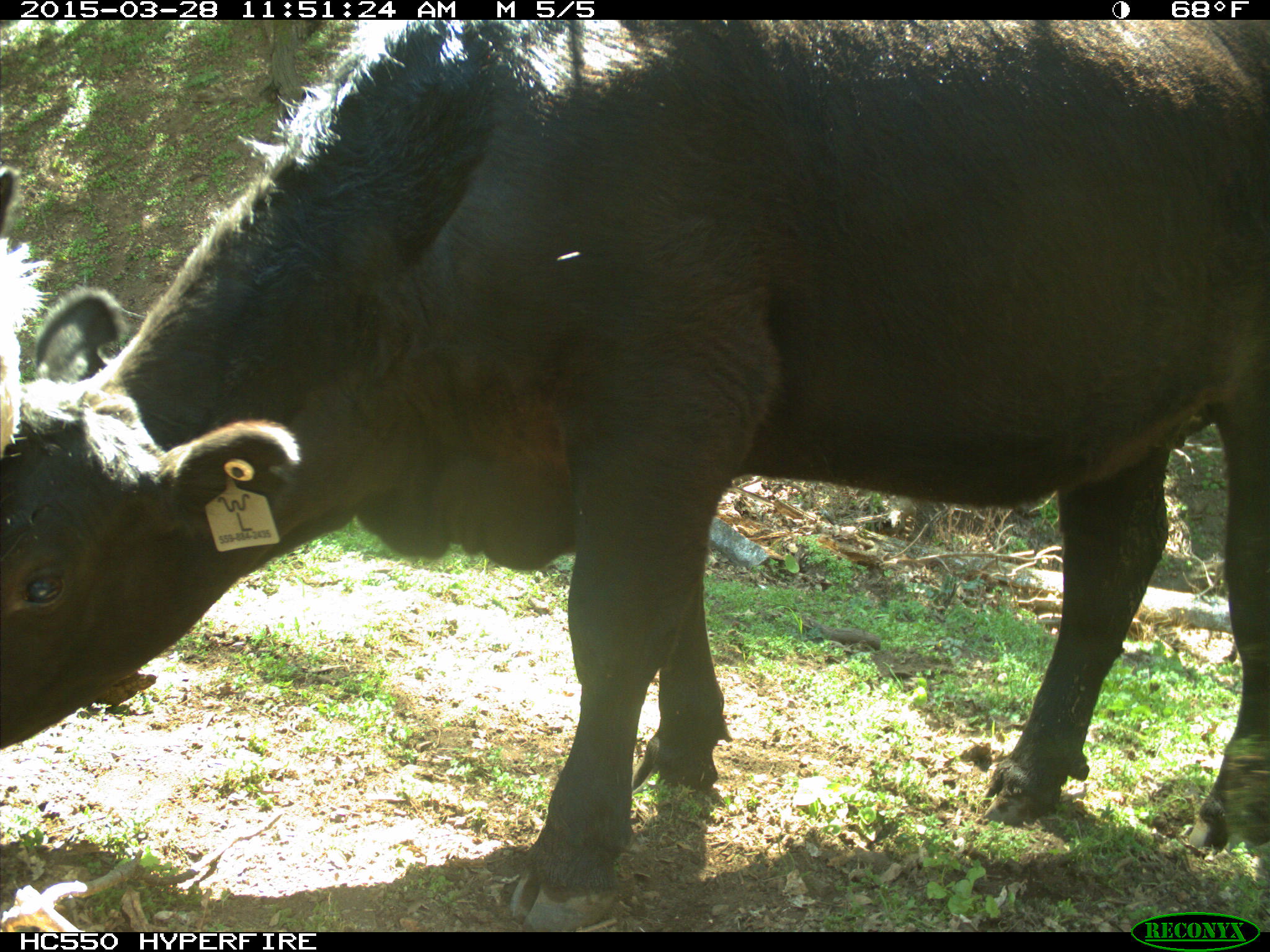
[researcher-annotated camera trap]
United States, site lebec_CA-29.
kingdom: Animalia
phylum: Chordata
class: Mammalia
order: Artiodactyla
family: Bovidae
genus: Bos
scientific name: Bos taurus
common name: domestic cow